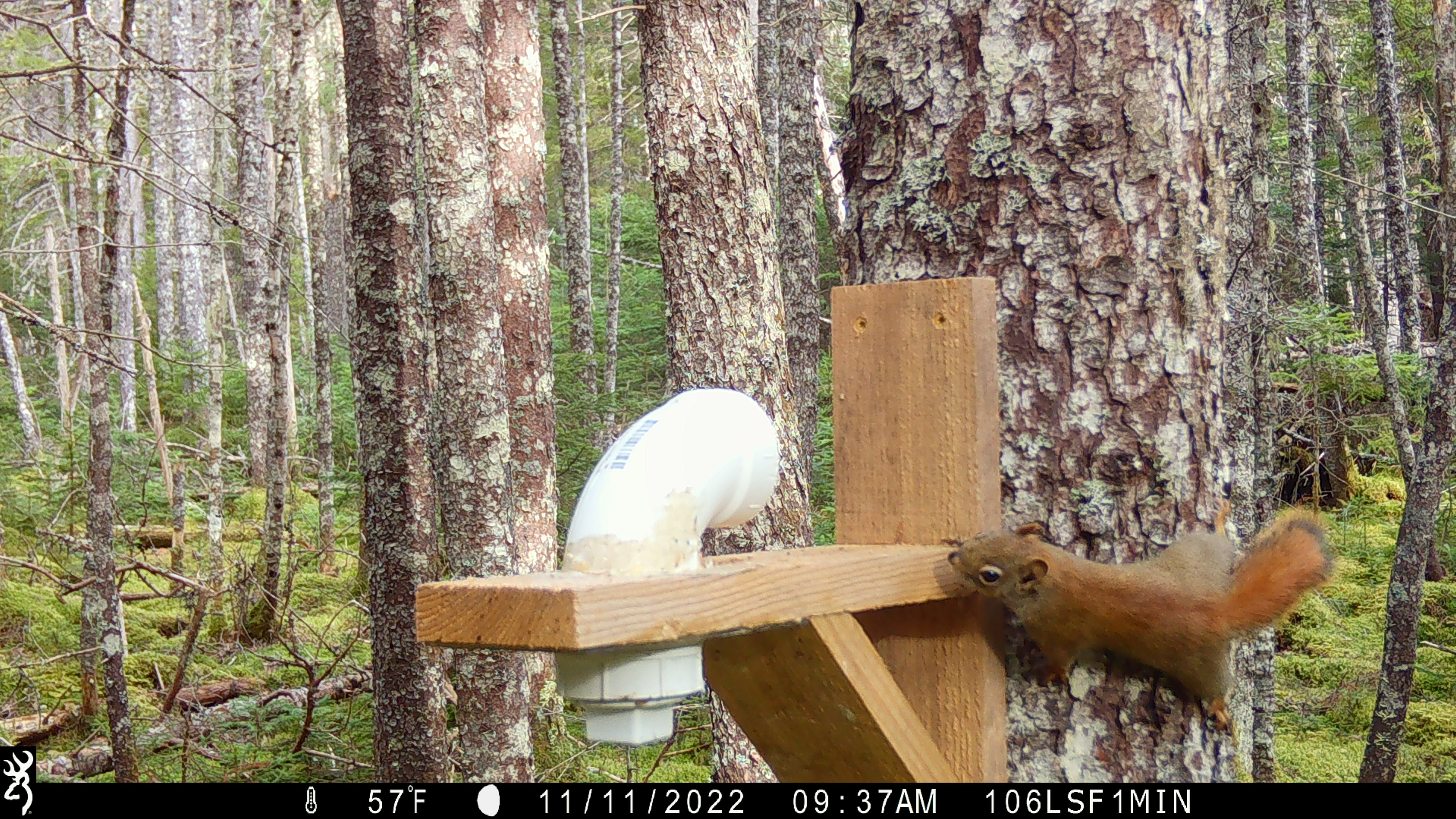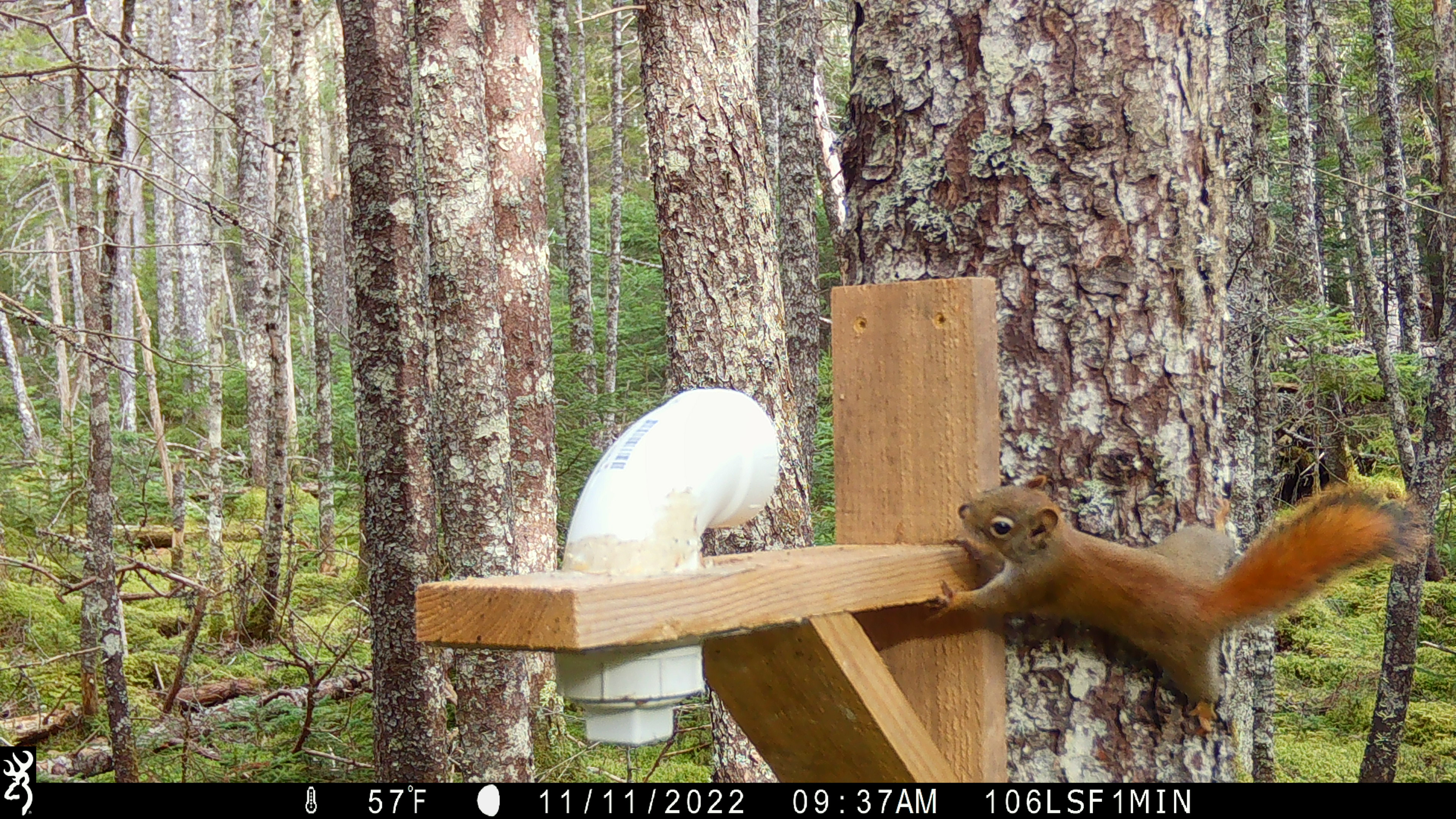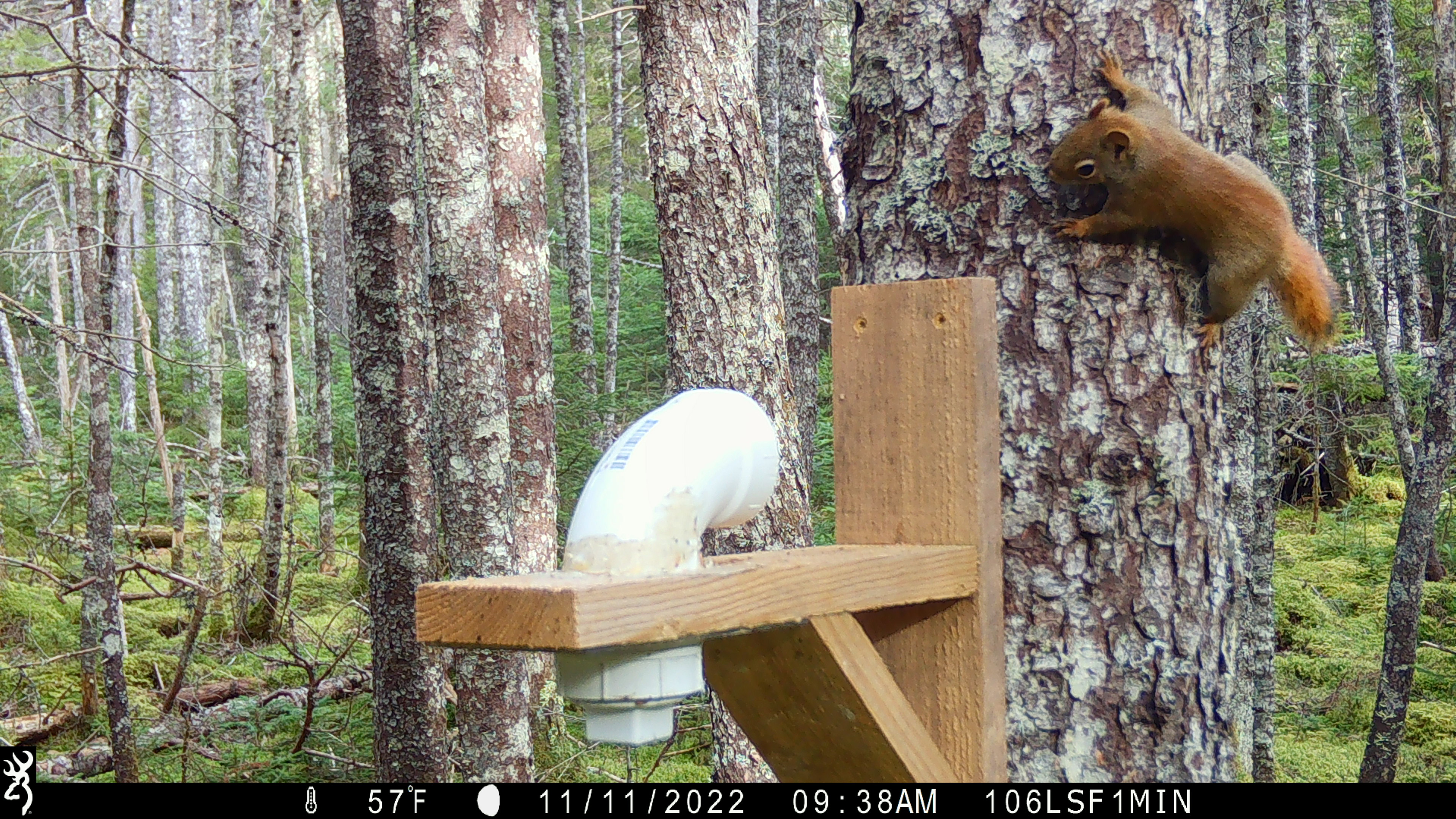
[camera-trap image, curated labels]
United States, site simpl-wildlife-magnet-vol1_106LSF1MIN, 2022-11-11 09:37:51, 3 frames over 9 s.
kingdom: Animalia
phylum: Chordata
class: Mammalia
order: Rodentia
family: Sciuridae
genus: Tamiasciurus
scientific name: Tamiasciurus hudsonicus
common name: red squirrel